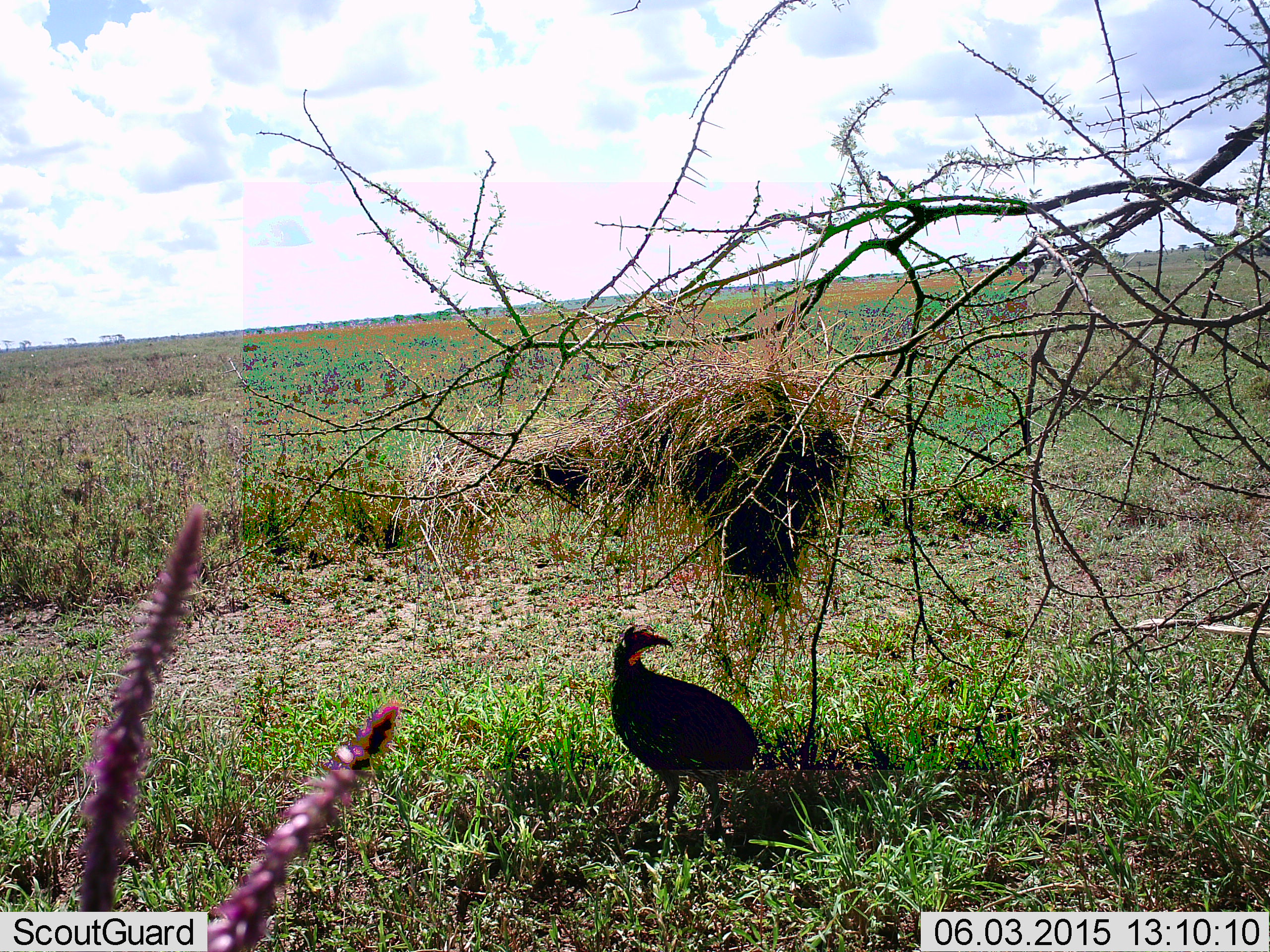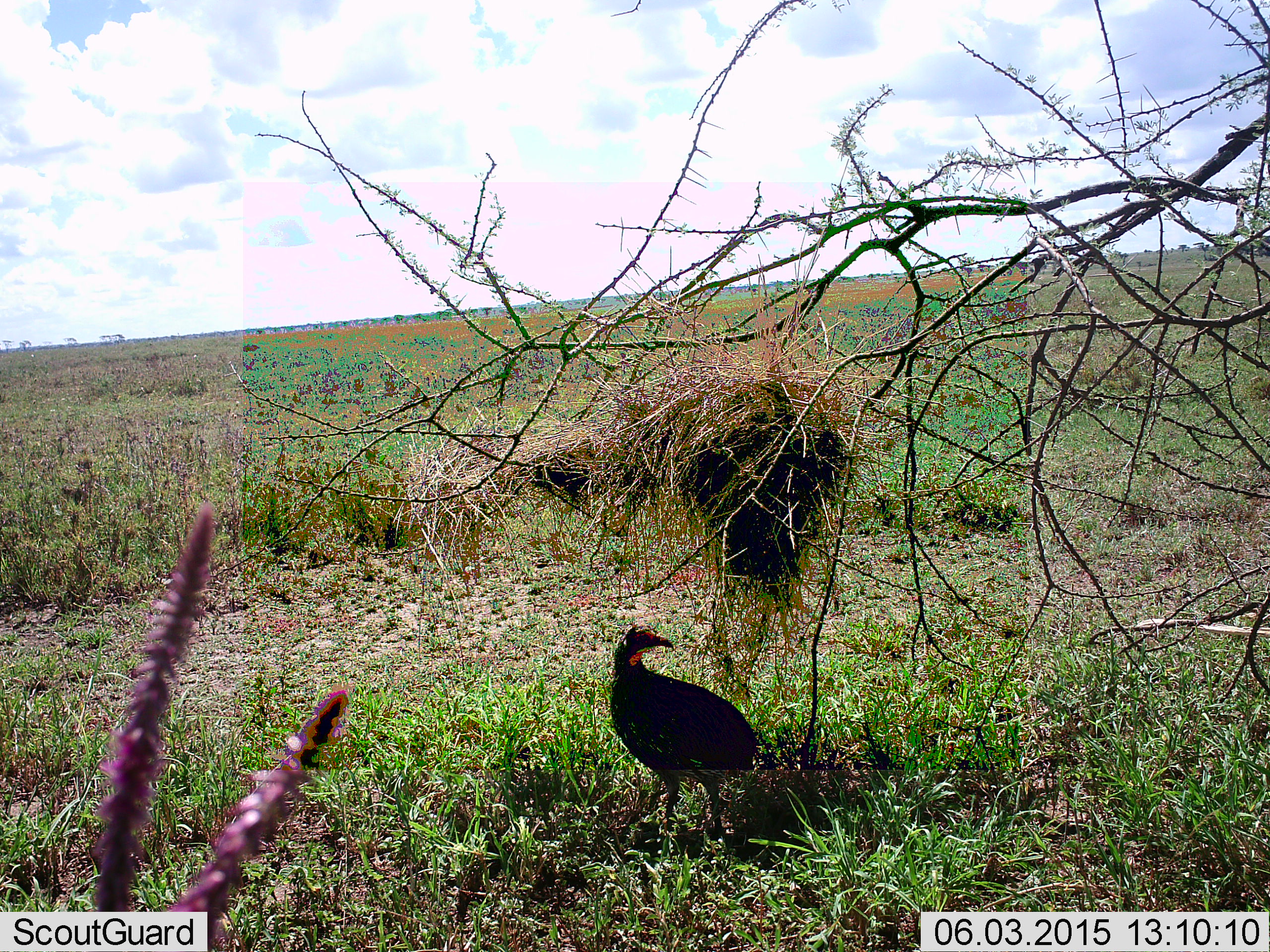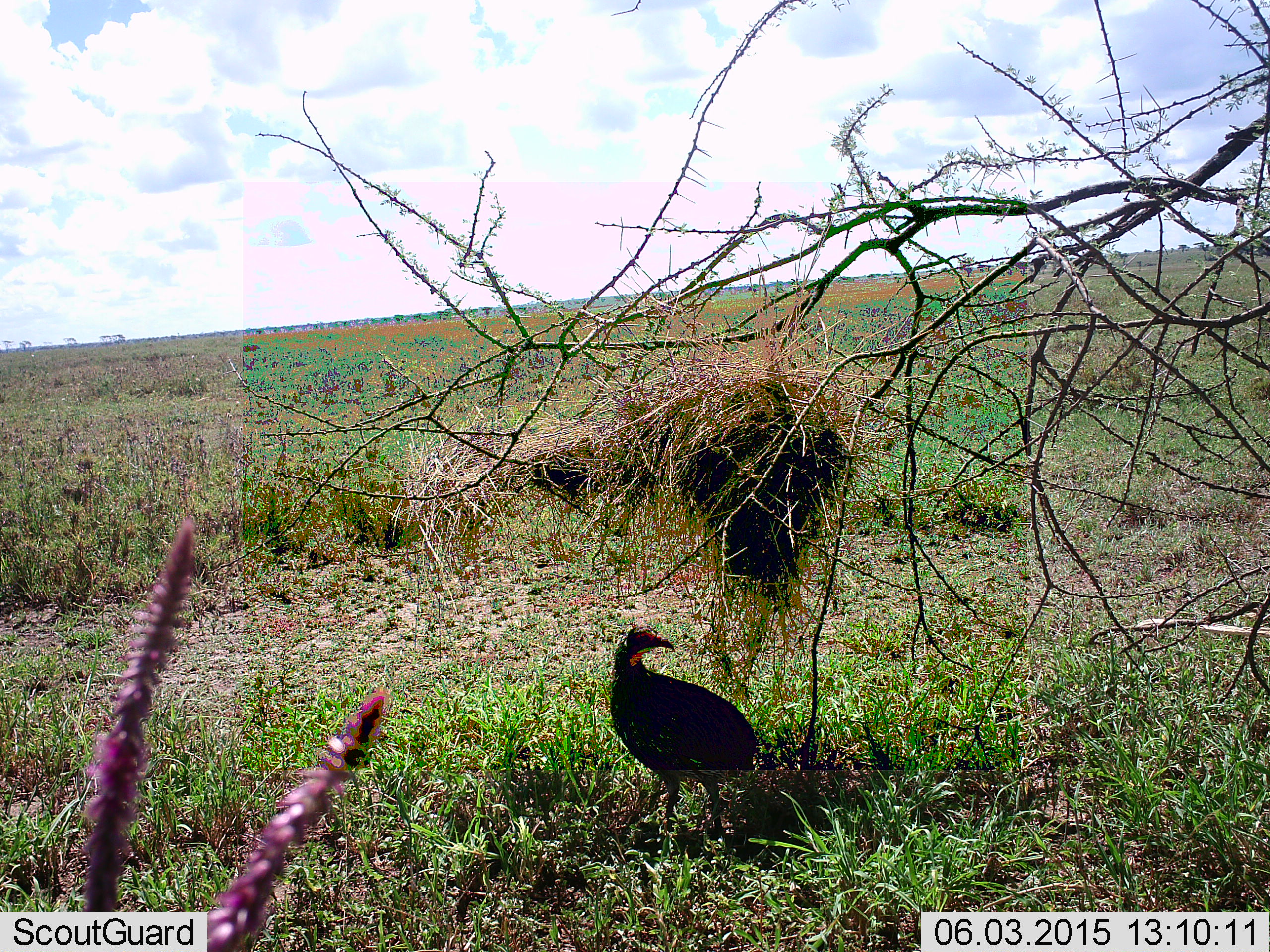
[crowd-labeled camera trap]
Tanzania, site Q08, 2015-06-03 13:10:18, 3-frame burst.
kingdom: Animalia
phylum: Chordata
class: Aves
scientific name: Aves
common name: bird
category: otherbird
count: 1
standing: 100%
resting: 10%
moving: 0%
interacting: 0%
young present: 0%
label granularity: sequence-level